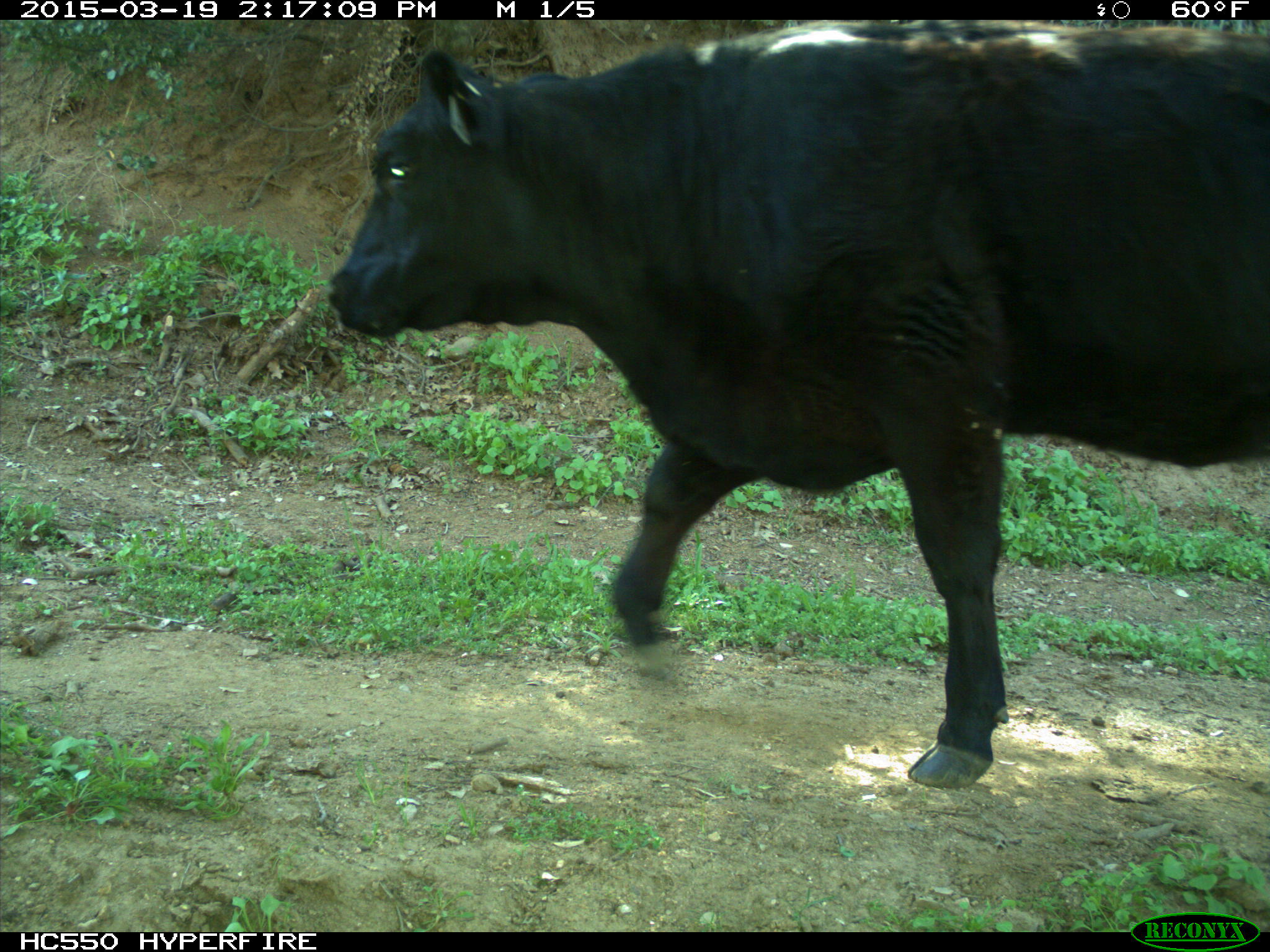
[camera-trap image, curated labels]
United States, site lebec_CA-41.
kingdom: Animalia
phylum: Chordata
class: Mammalia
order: Artiodactyla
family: Bovidae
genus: Bos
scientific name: Bos taurus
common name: domestic cow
Bos taurus (domestic cow).